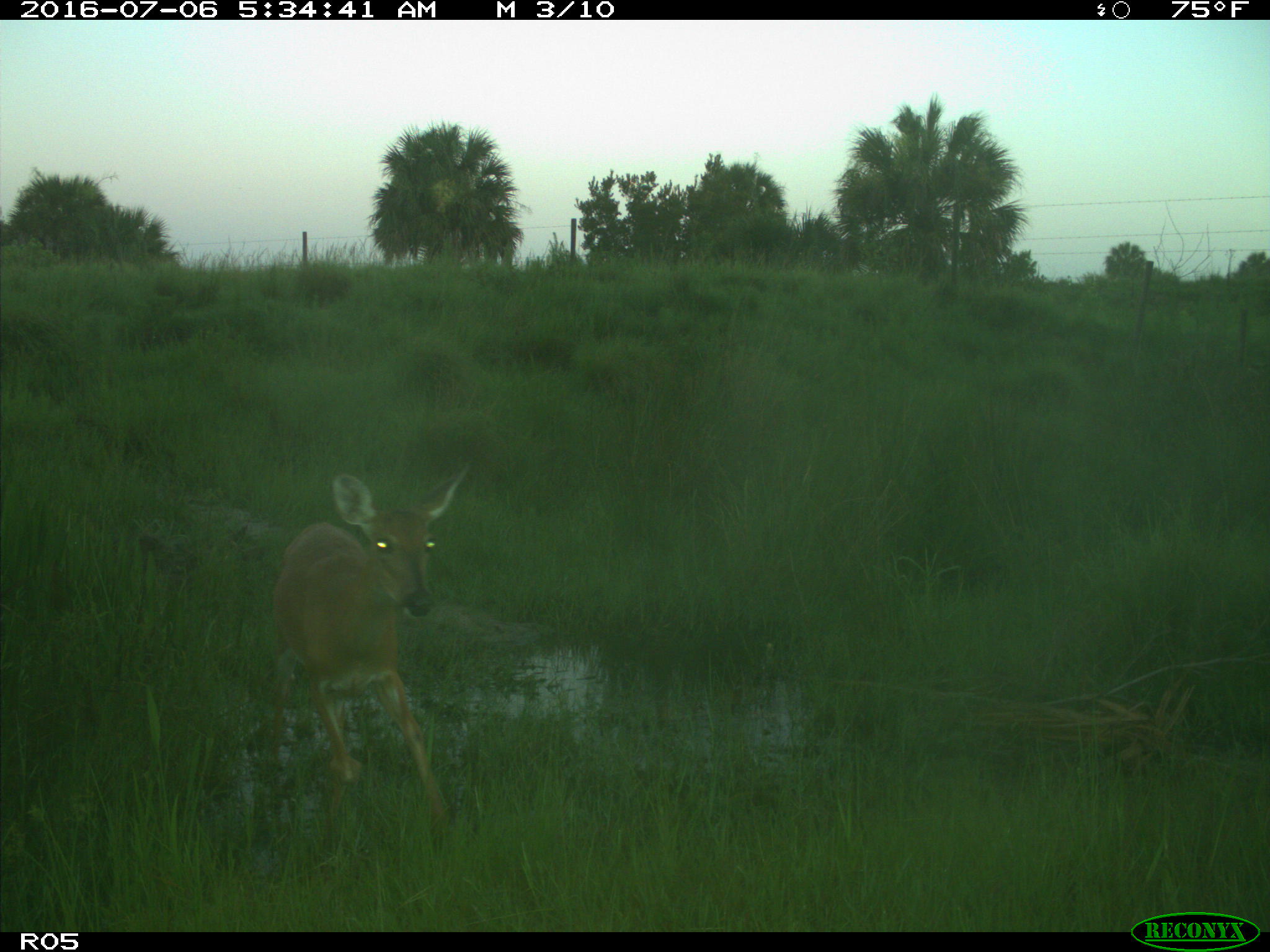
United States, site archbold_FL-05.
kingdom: Animalia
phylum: Chordata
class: Mammalia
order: Artiodactyla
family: Cervidae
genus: Odocoileus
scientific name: Odocoileus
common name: deer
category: unidentified deer